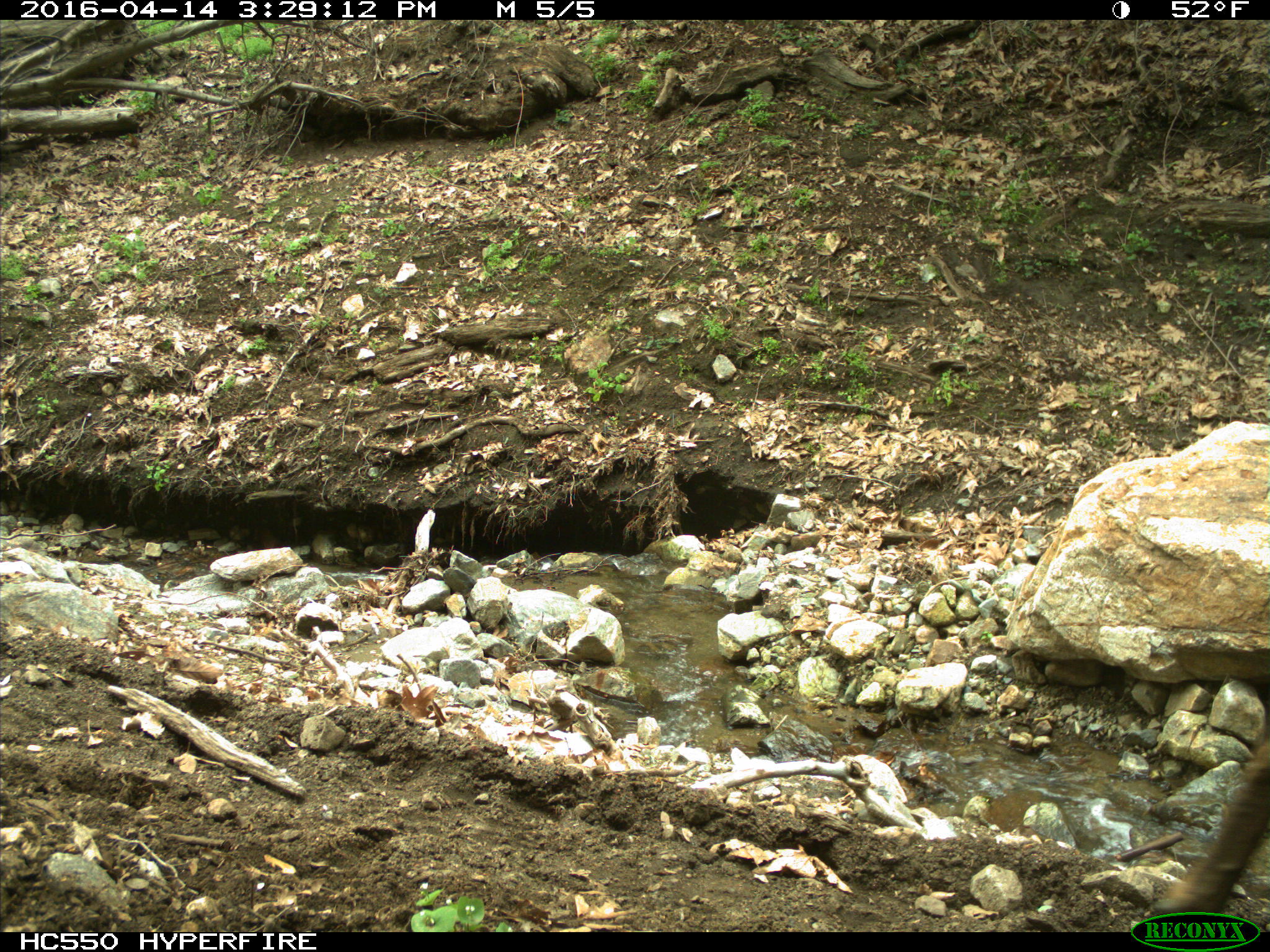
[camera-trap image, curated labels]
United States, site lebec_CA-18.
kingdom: Animalia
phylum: Chordata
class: Mammalia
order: Artiodactyla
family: Cervidae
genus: Cervus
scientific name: Cervus canadensis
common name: elk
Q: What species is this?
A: Cervus canadensis (elk).